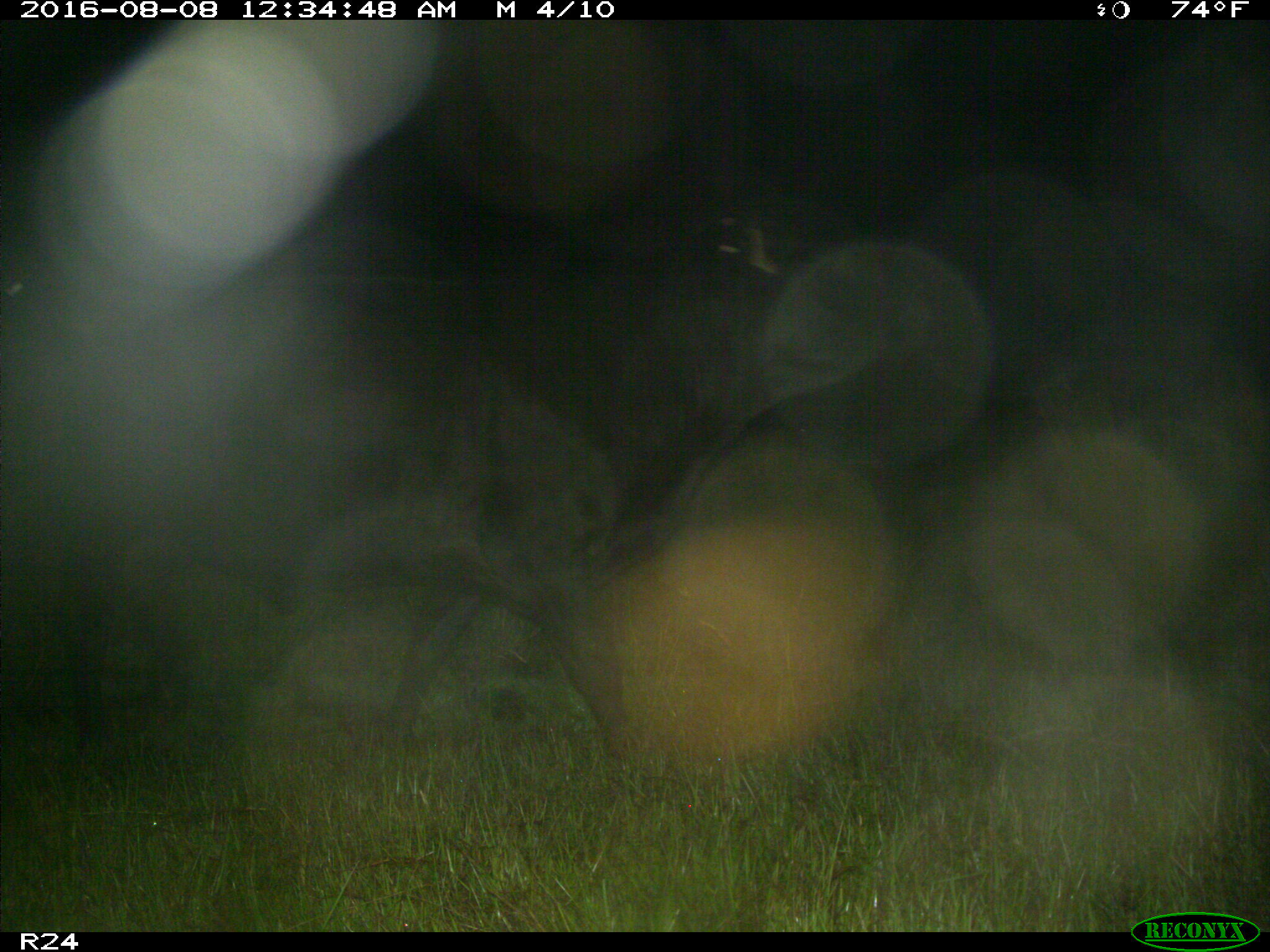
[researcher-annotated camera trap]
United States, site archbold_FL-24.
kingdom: Animalia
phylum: Chordata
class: Mammalia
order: Artiodactyla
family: Bovidae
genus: Bos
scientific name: Bos taurus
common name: domestic cow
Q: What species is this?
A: Bos taurus (domestic cow).